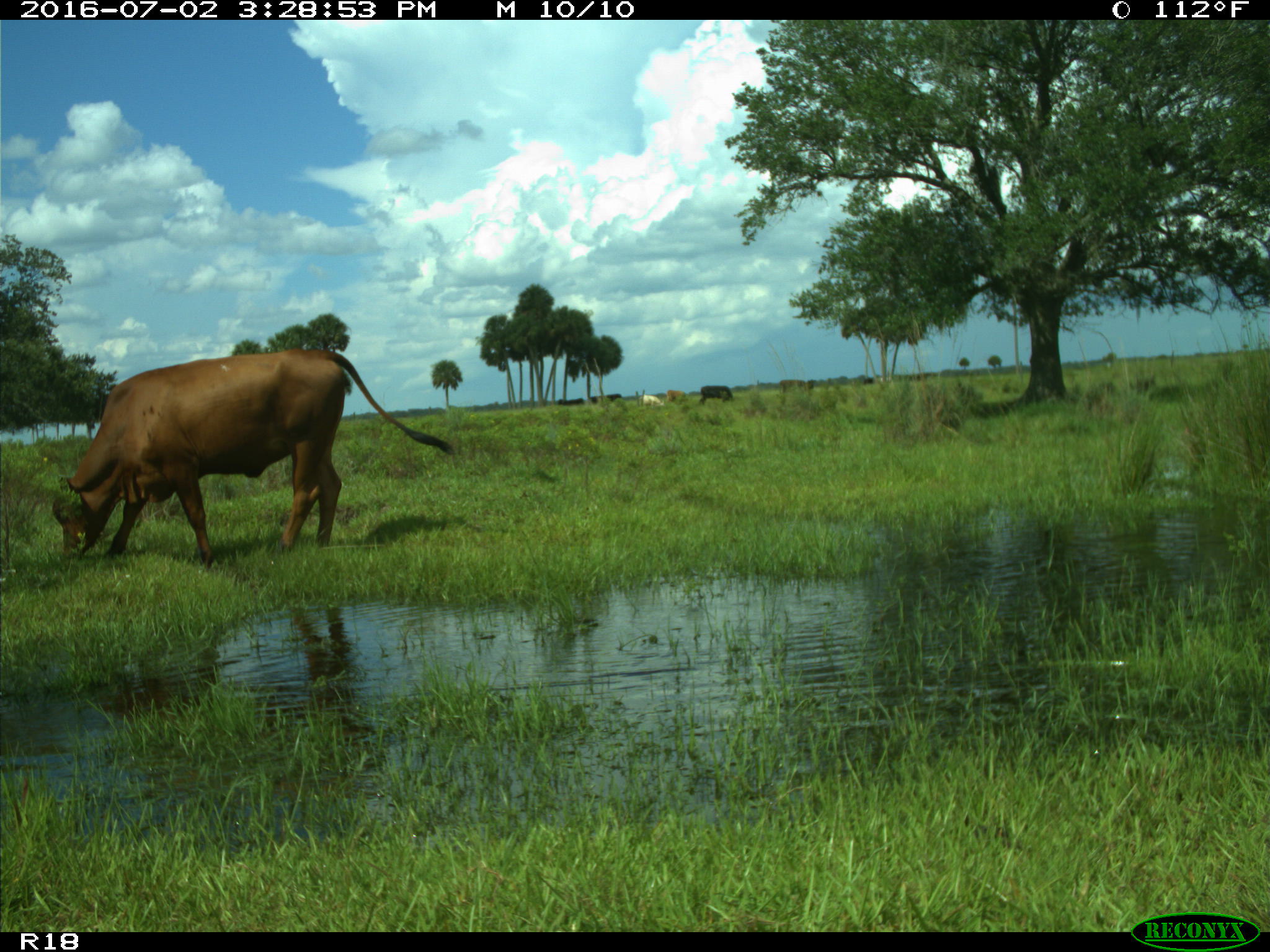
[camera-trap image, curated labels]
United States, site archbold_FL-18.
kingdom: Animalia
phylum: Chordata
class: Mammalia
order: Artiodactyla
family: Bovidae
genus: Bos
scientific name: Bos taurus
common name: domestic cow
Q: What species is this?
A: Bos taurus (domestic cow).